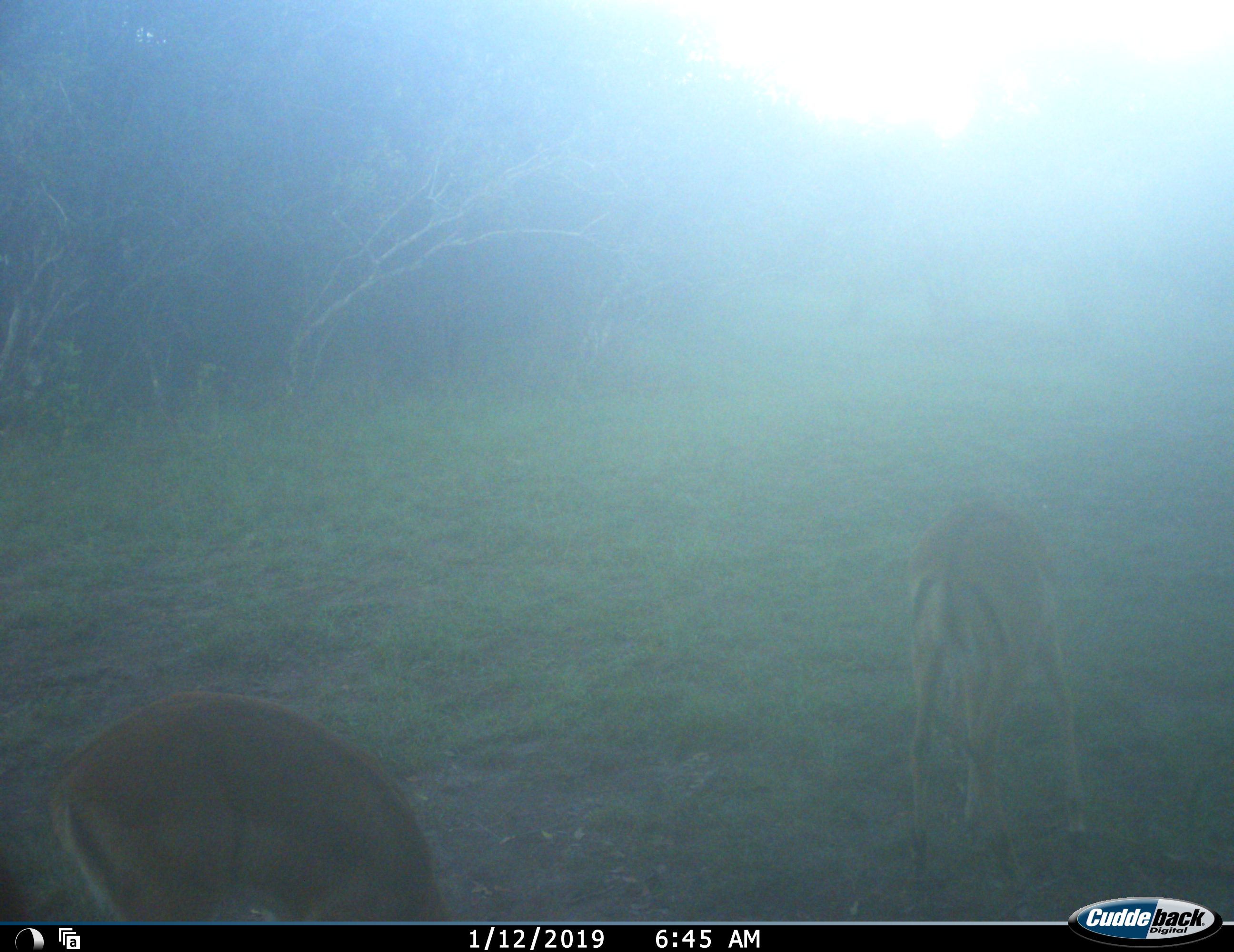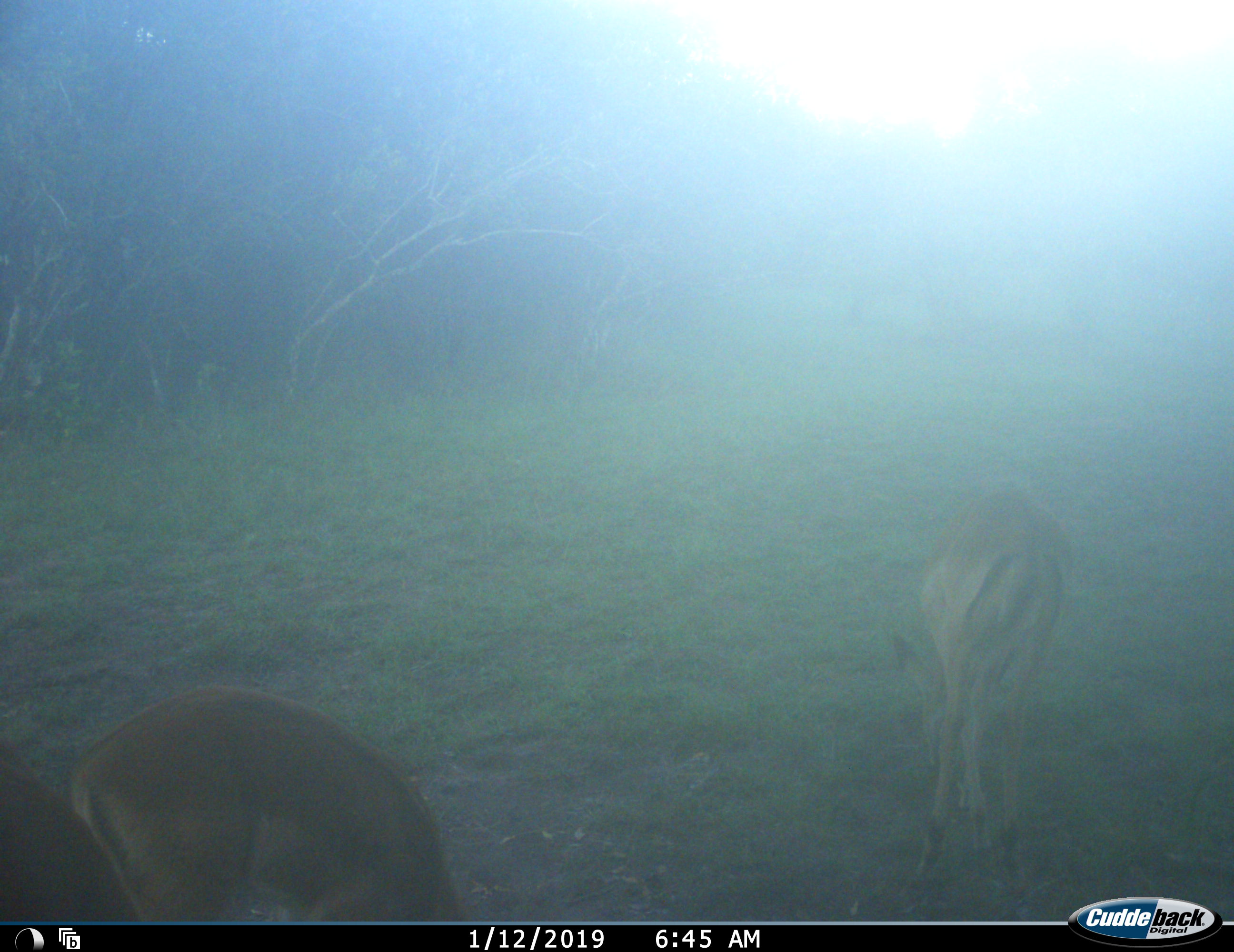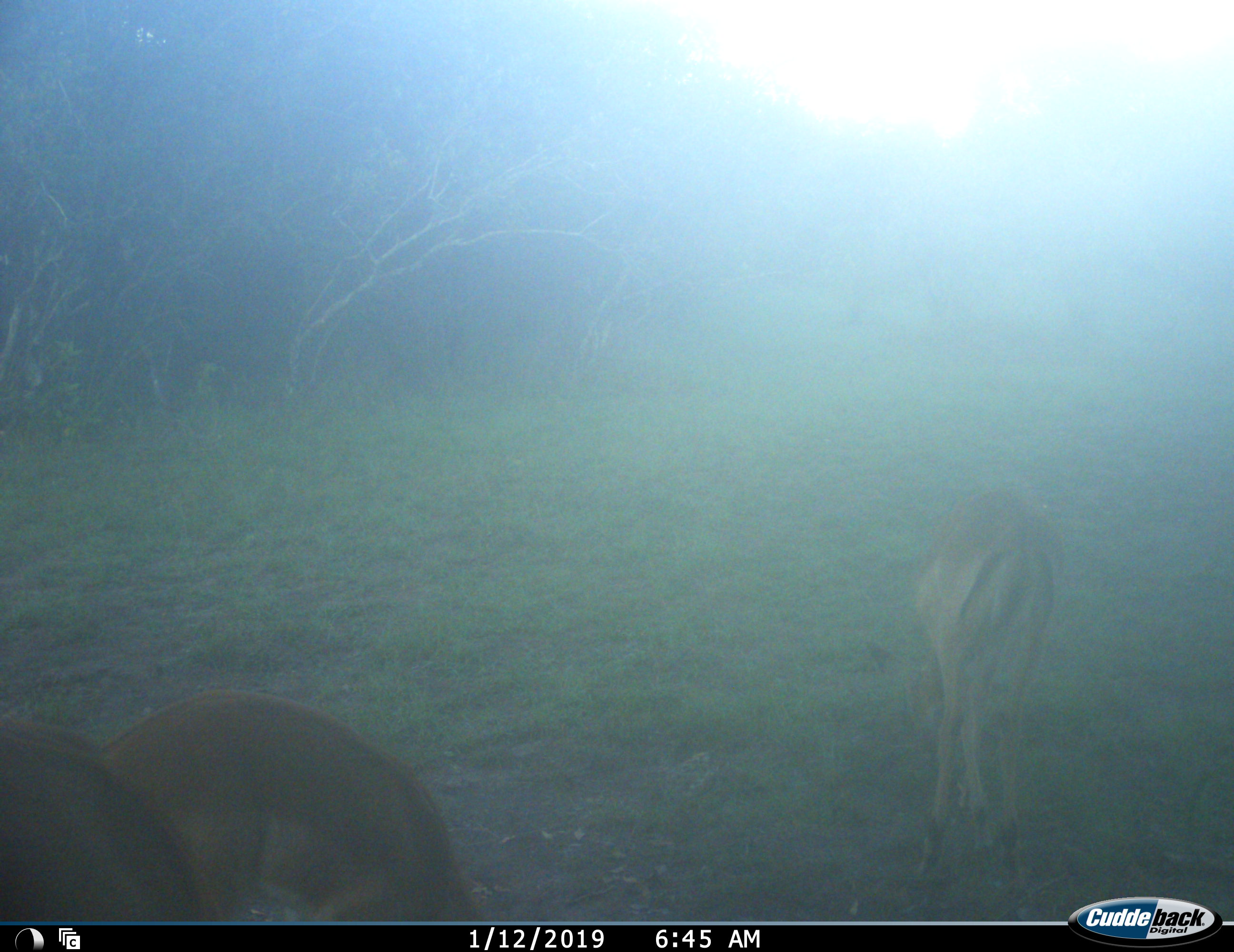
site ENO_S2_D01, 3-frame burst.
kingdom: Animalia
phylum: Chordata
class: Mammalia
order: Artiodactyla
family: Bovidae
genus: Aepyceros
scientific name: Aepyceros melampus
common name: impala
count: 3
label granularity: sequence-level